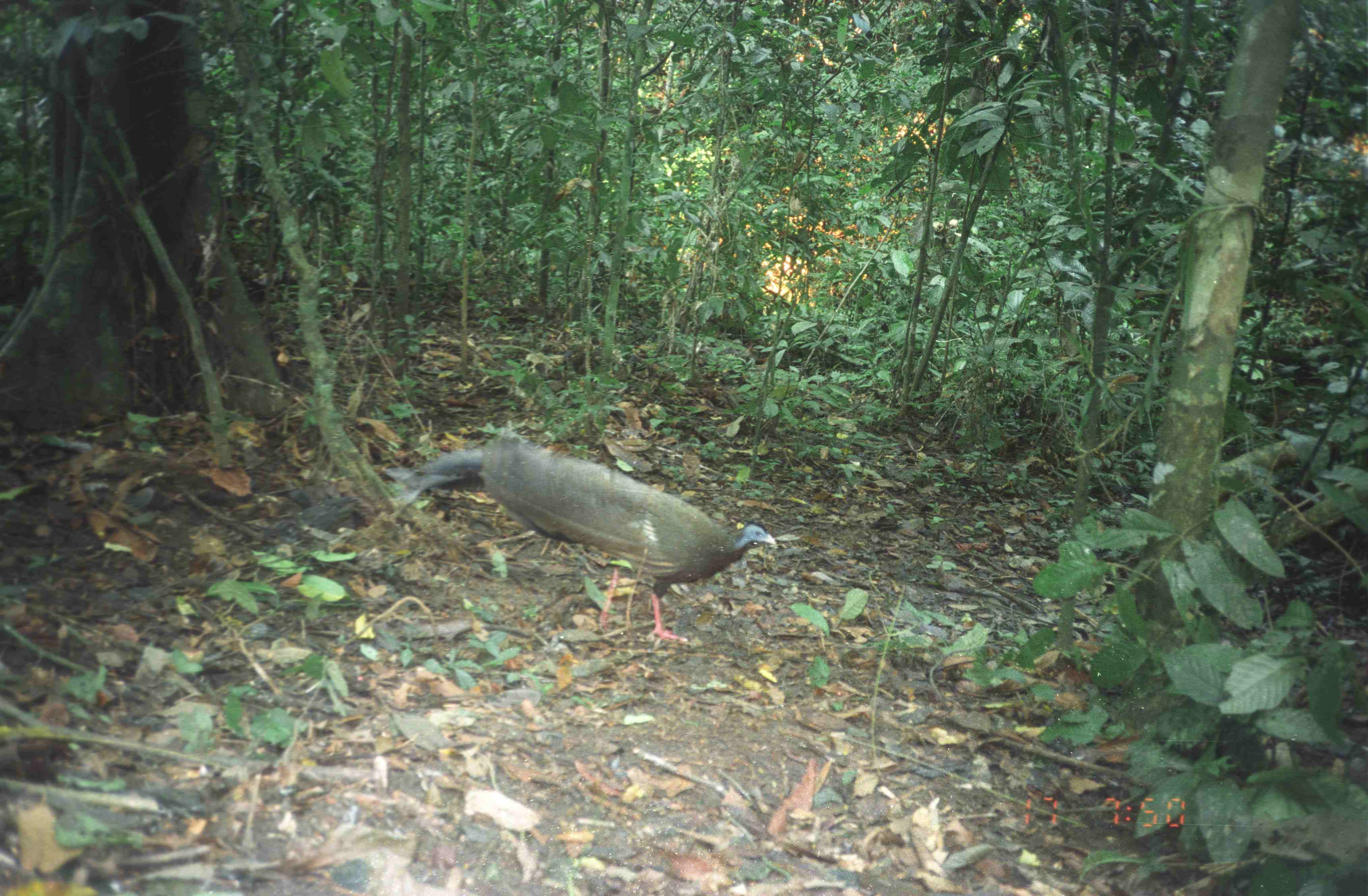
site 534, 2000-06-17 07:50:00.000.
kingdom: Animalia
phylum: Chordata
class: Aves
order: Galliformes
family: Phasianidae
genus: Argusianus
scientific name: Argusianus argus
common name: great argus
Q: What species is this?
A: Argusianus argus (great argus).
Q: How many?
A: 1.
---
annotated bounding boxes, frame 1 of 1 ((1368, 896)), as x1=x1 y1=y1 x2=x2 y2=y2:
argusianus argus: x1=381 y1=433 x2=778 y2=649